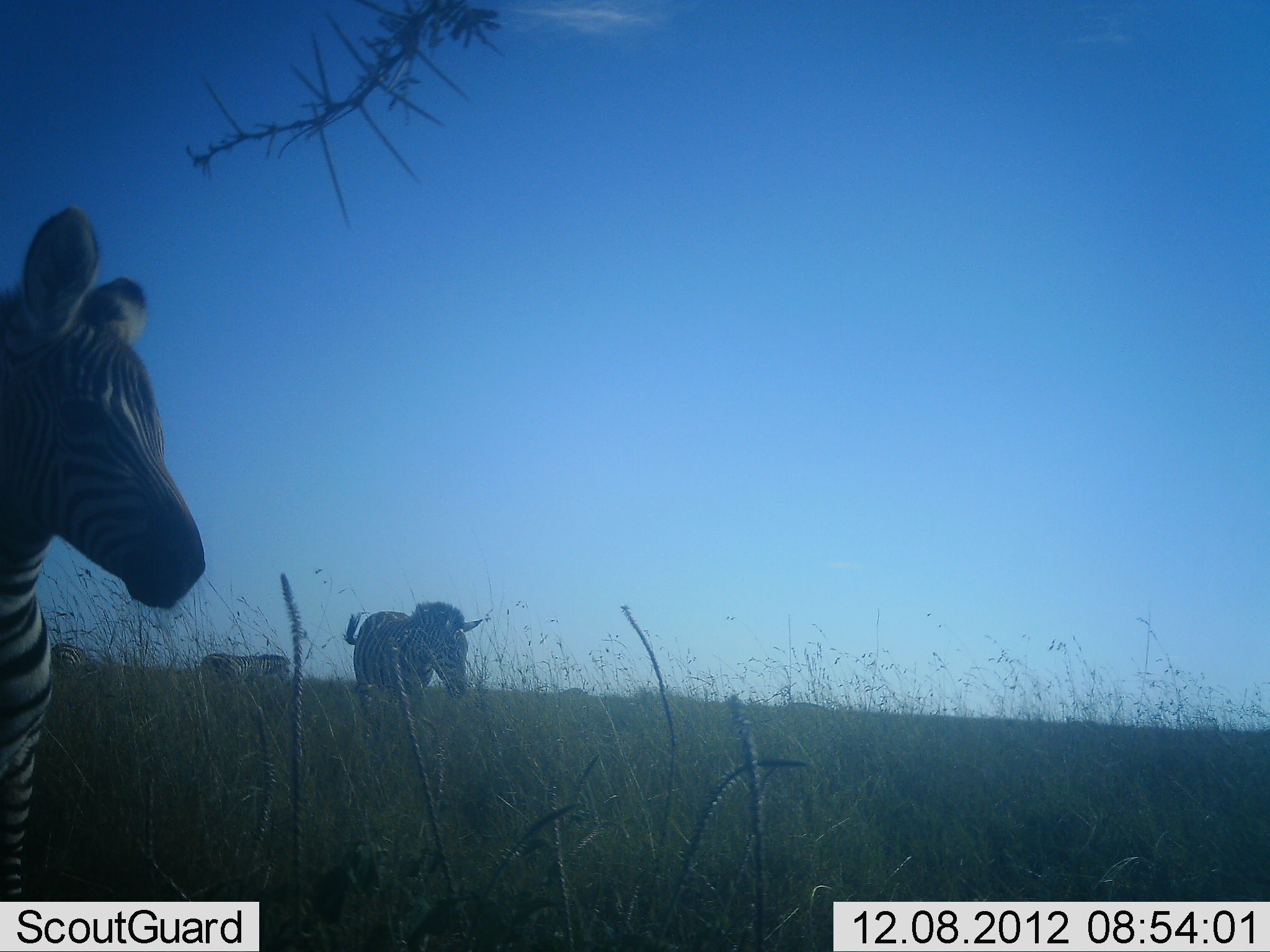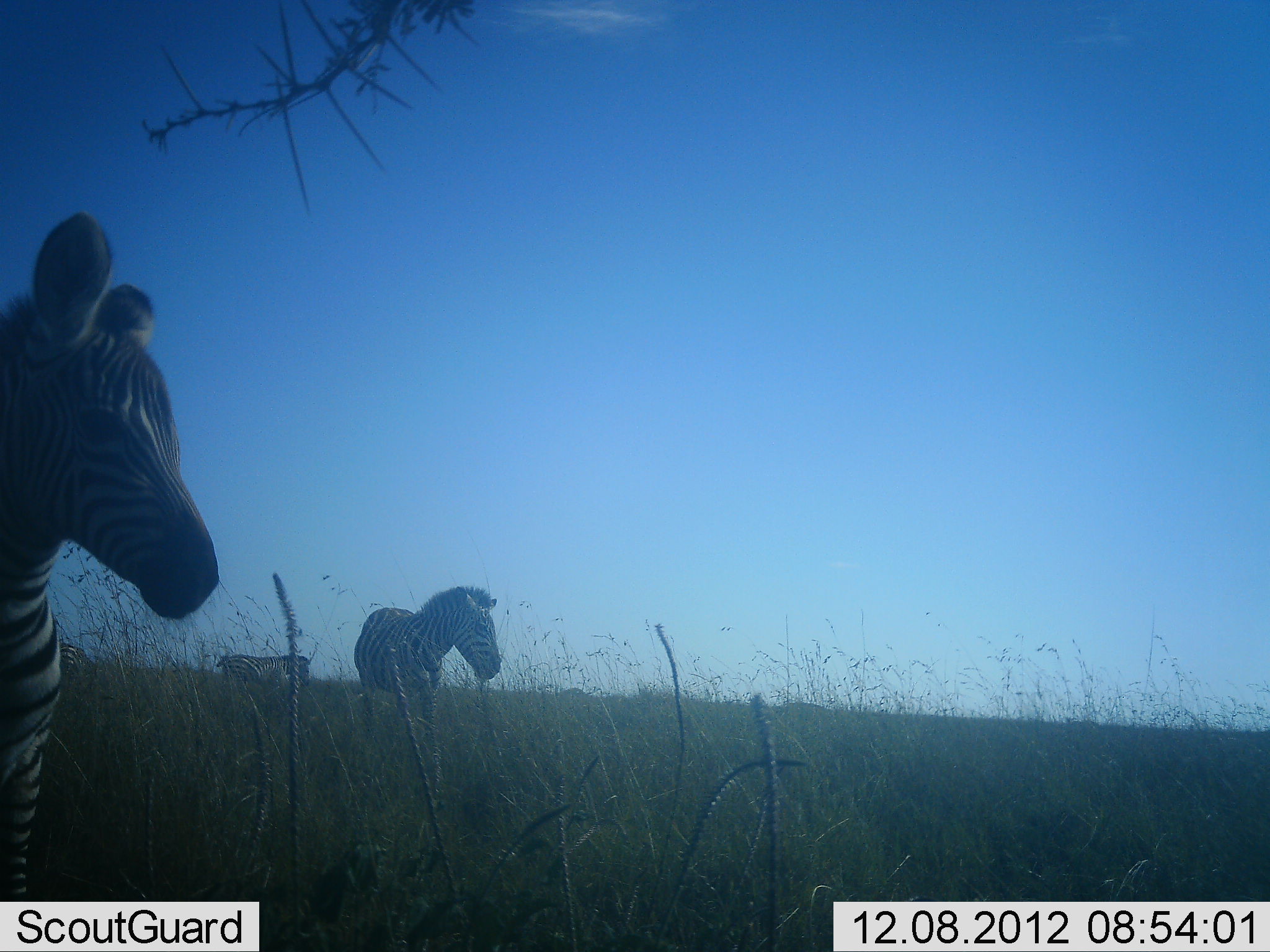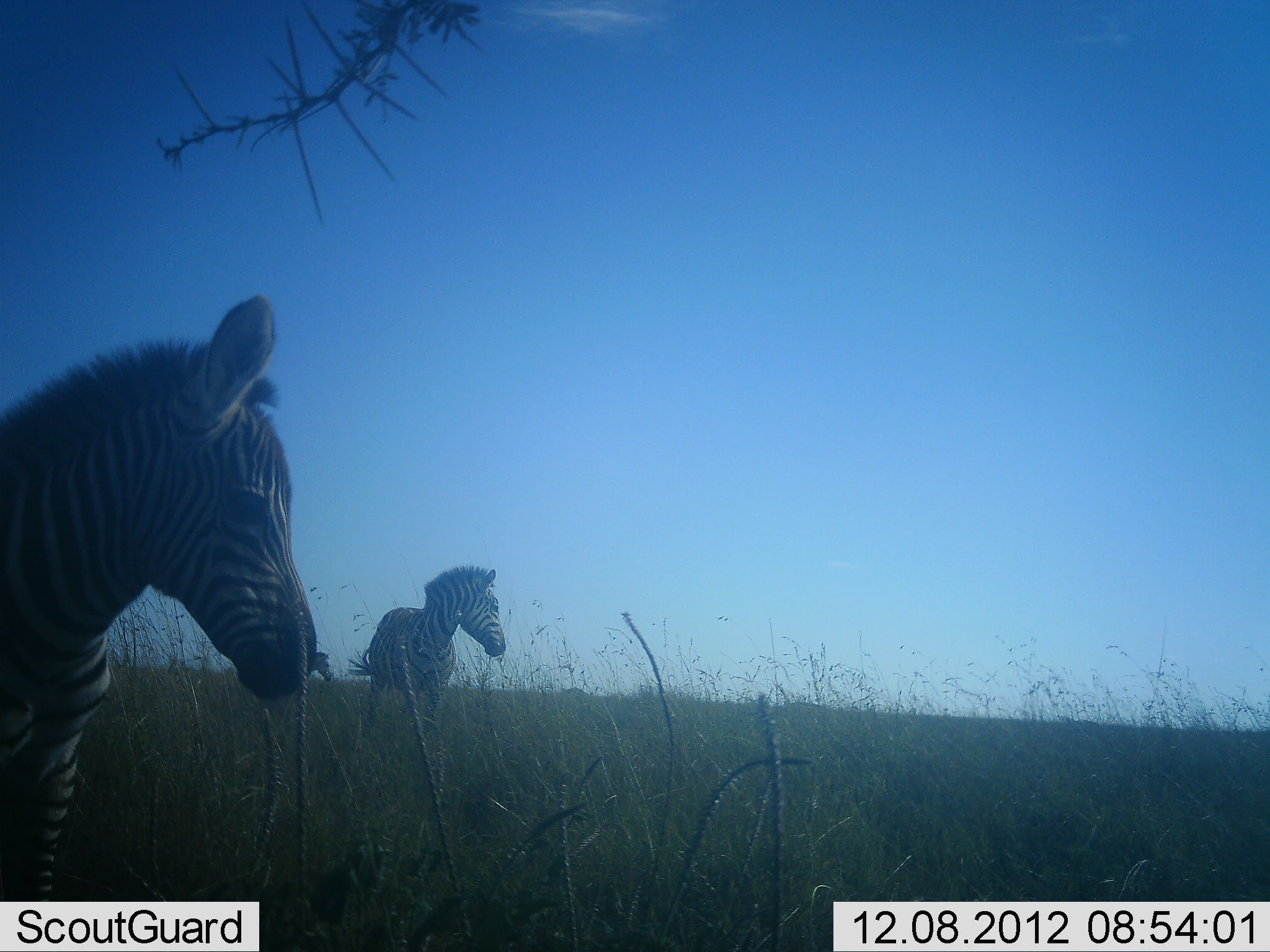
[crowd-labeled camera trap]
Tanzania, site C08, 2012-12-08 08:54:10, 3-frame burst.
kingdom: Animalia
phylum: Chordata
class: Mammalia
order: Perissodactyla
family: Equidae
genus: Equus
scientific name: Equus quagga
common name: plains zebra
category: zebra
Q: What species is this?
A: Zebra (plains zebra) (Equus quagga).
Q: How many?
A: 3.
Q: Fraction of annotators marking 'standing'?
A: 80%.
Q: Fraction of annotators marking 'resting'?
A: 0%.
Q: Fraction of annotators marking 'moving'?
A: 40%.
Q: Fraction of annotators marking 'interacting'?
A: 0%.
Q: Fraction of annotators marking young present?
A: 10%.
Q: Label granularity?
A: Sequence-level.